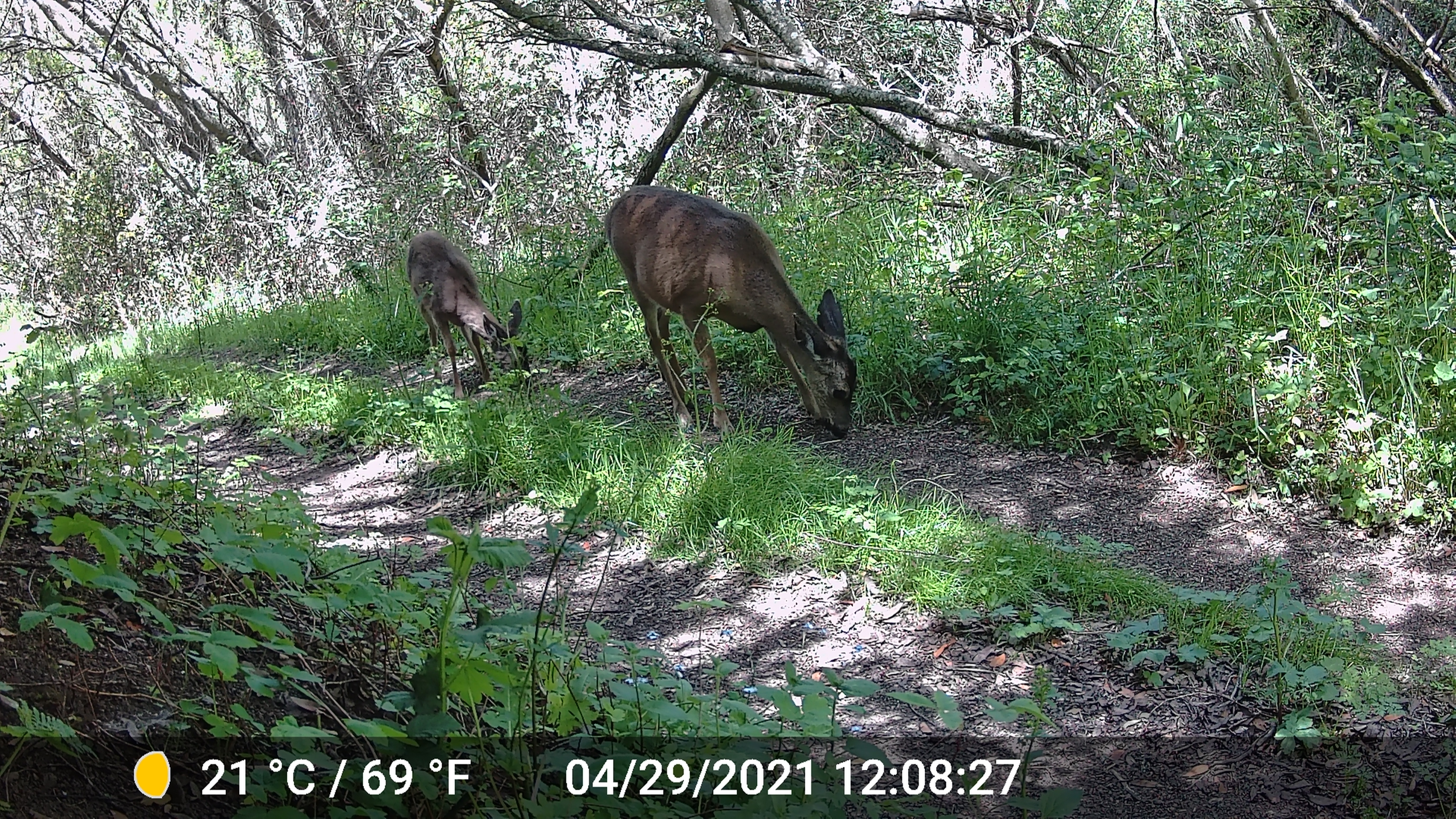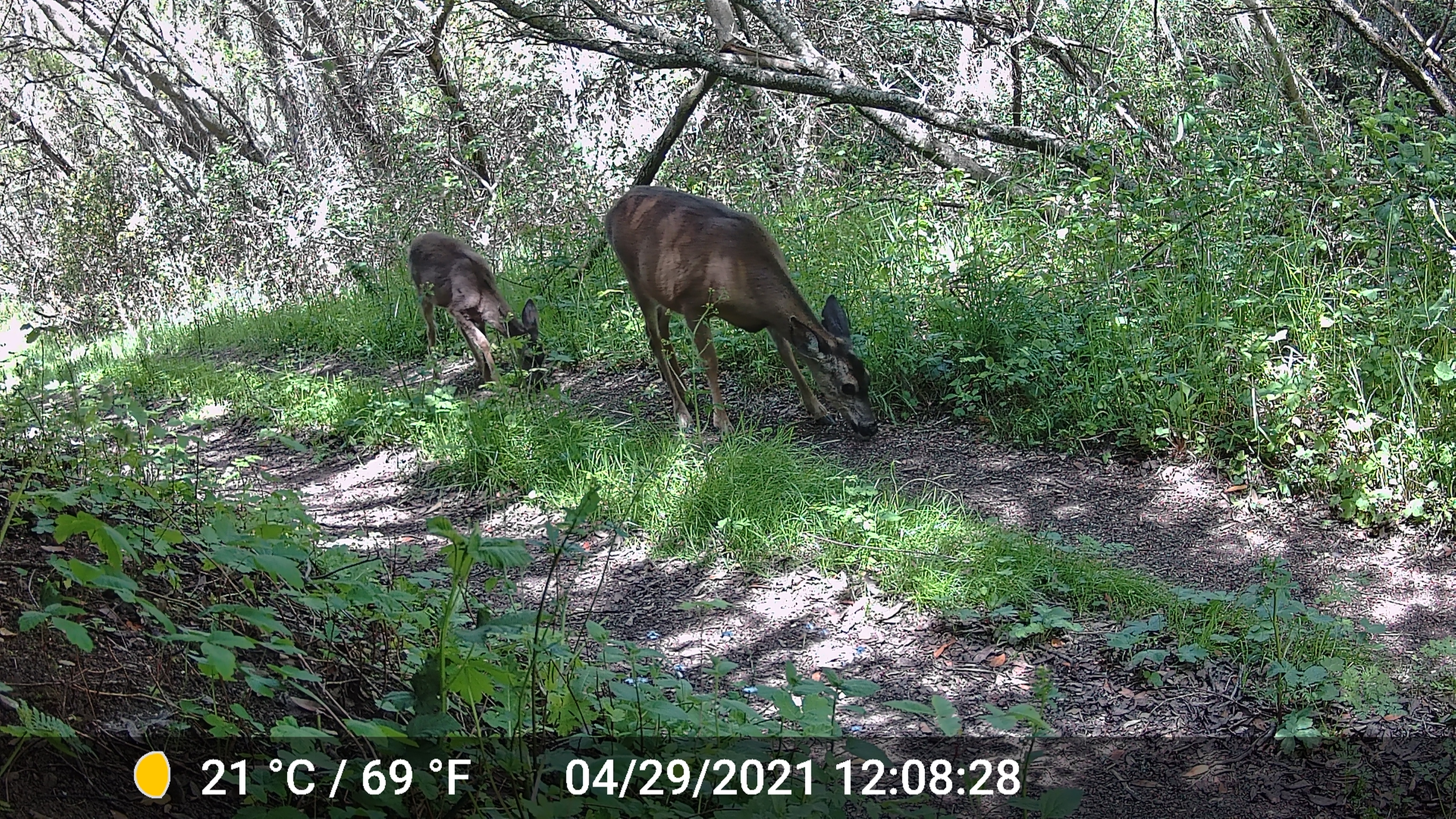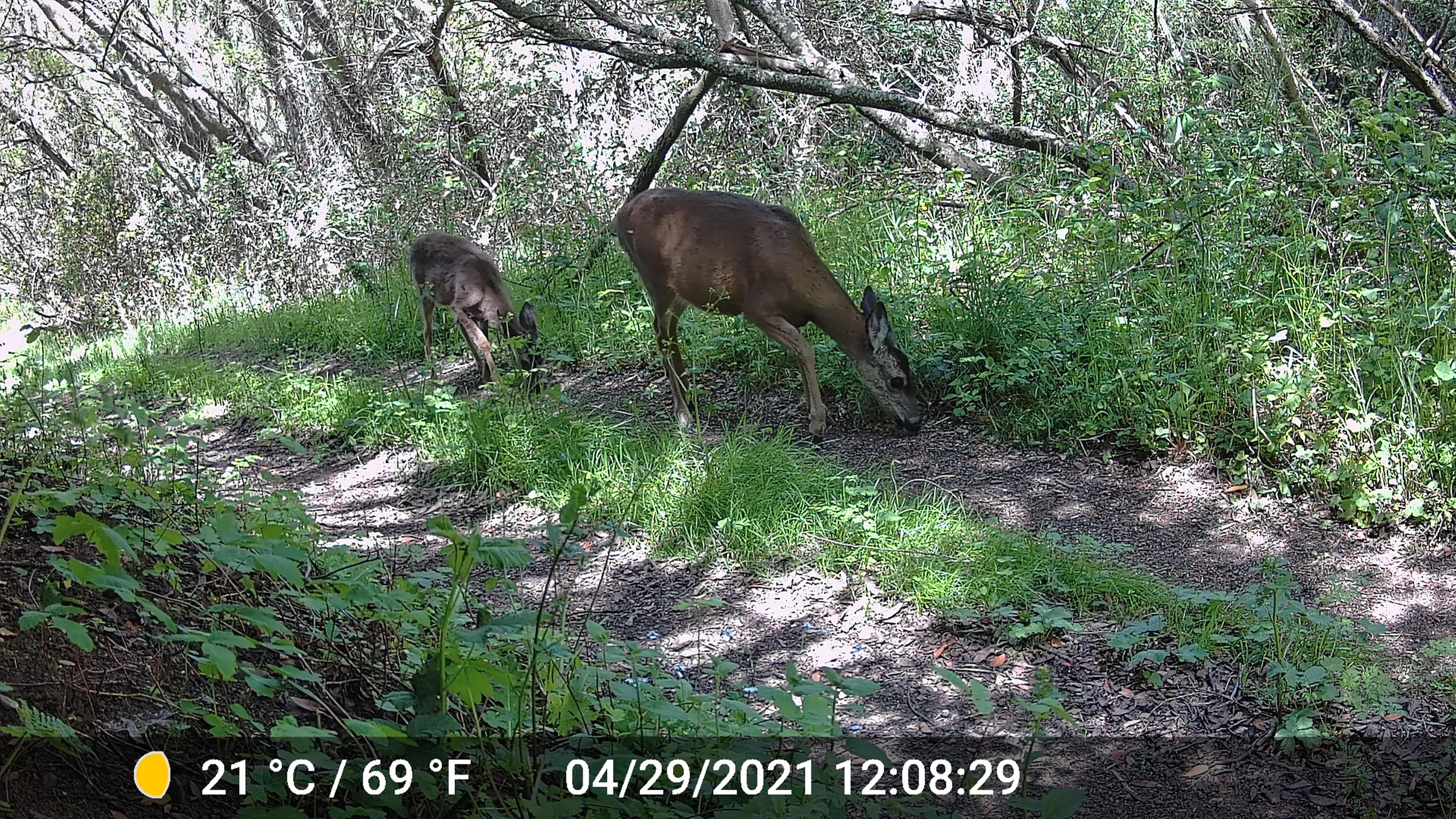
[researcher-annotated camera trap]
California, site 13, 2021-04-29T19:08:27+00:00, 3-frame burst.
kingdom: Animalia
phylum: Chordata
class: Mammalia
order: Artiodactyla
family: Cervidae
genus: Odocoileus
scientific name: Odocoileus hemionus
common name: mule deer